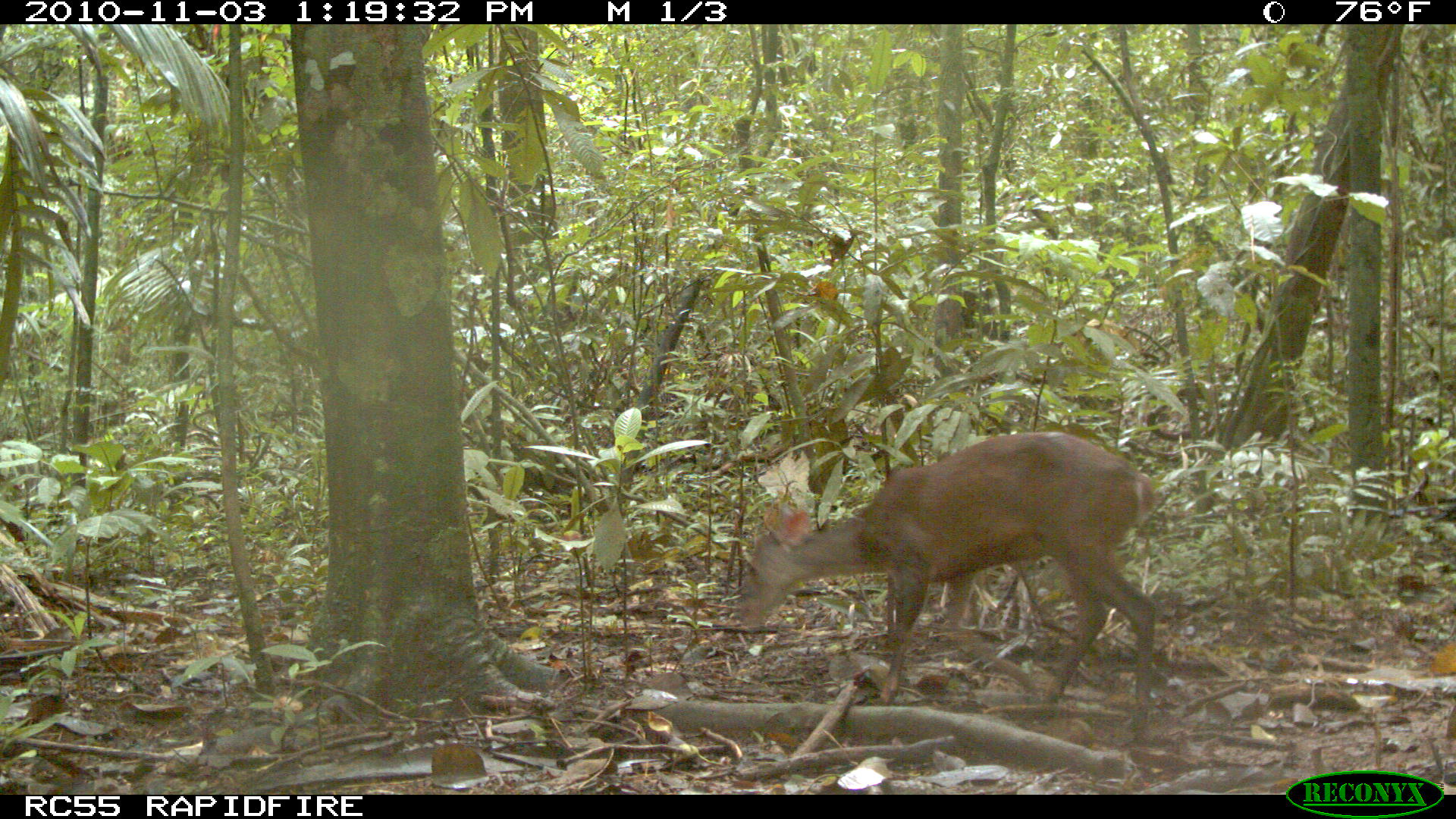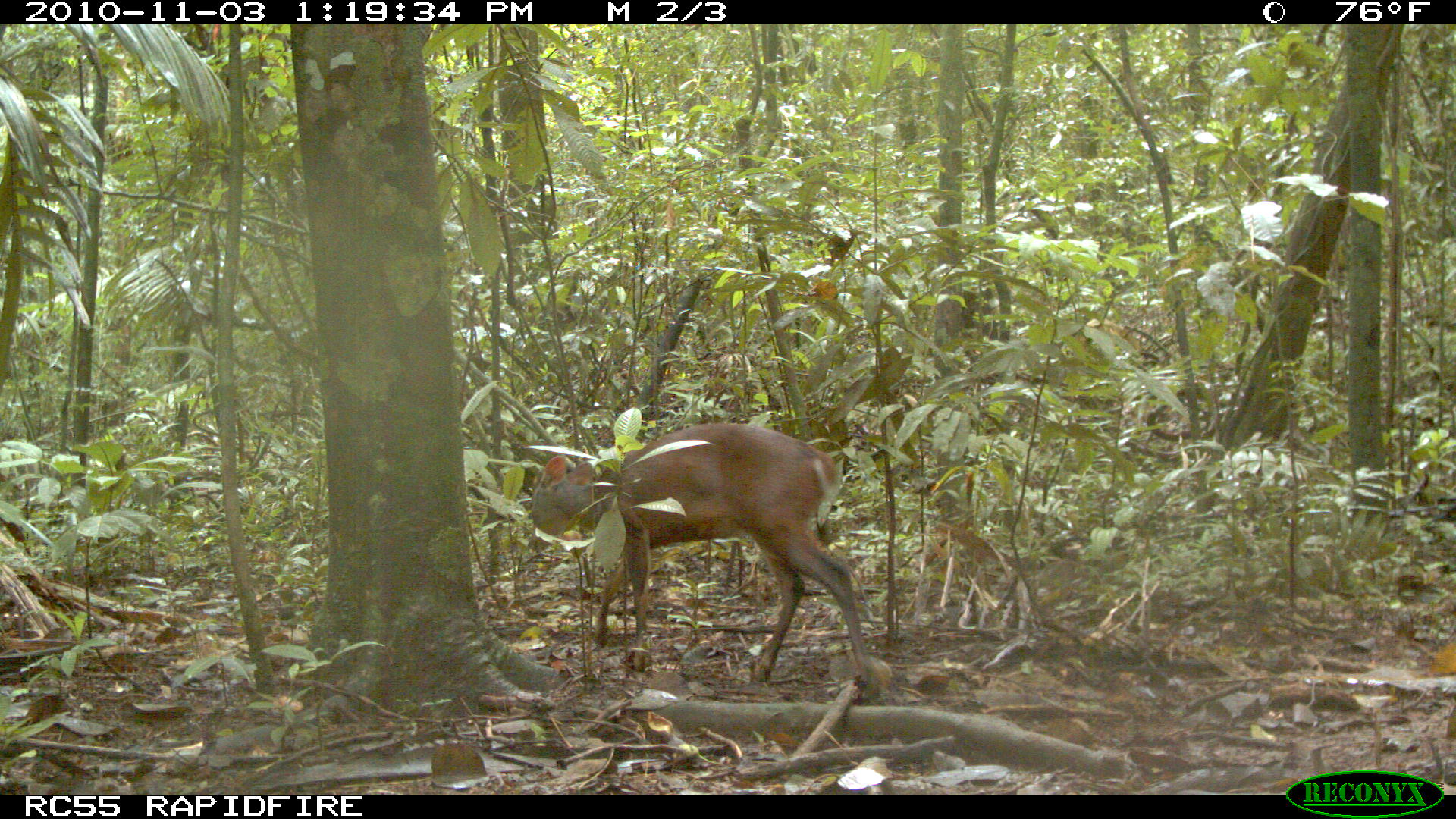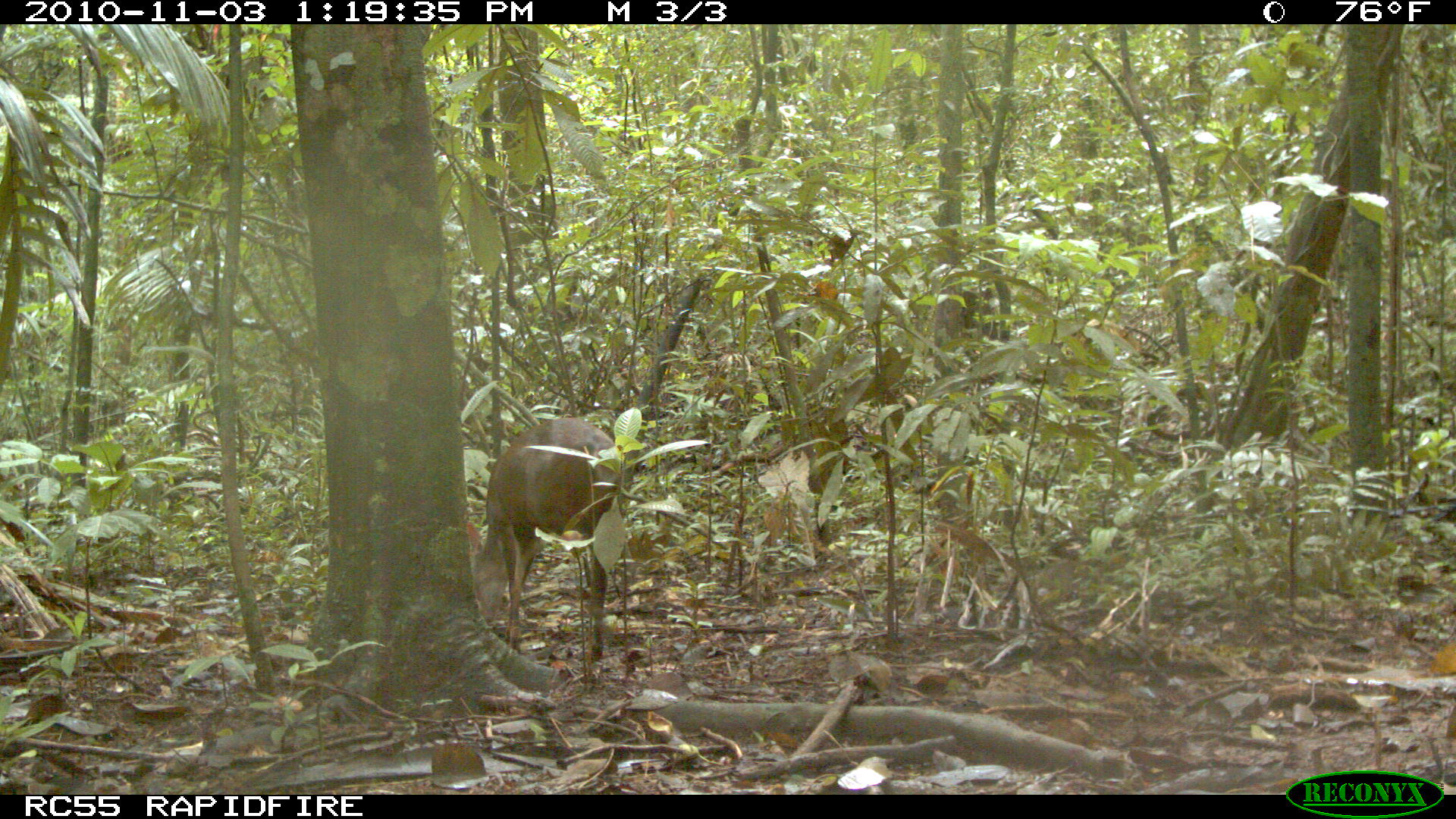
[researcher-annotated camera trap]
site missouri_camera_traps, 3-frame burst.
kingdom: Animalia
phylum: Chordata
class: Mammalia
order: Artiodactyla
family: Cervidae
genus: Mazama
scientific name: Mazama americana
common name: red brocket deer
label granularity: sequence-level